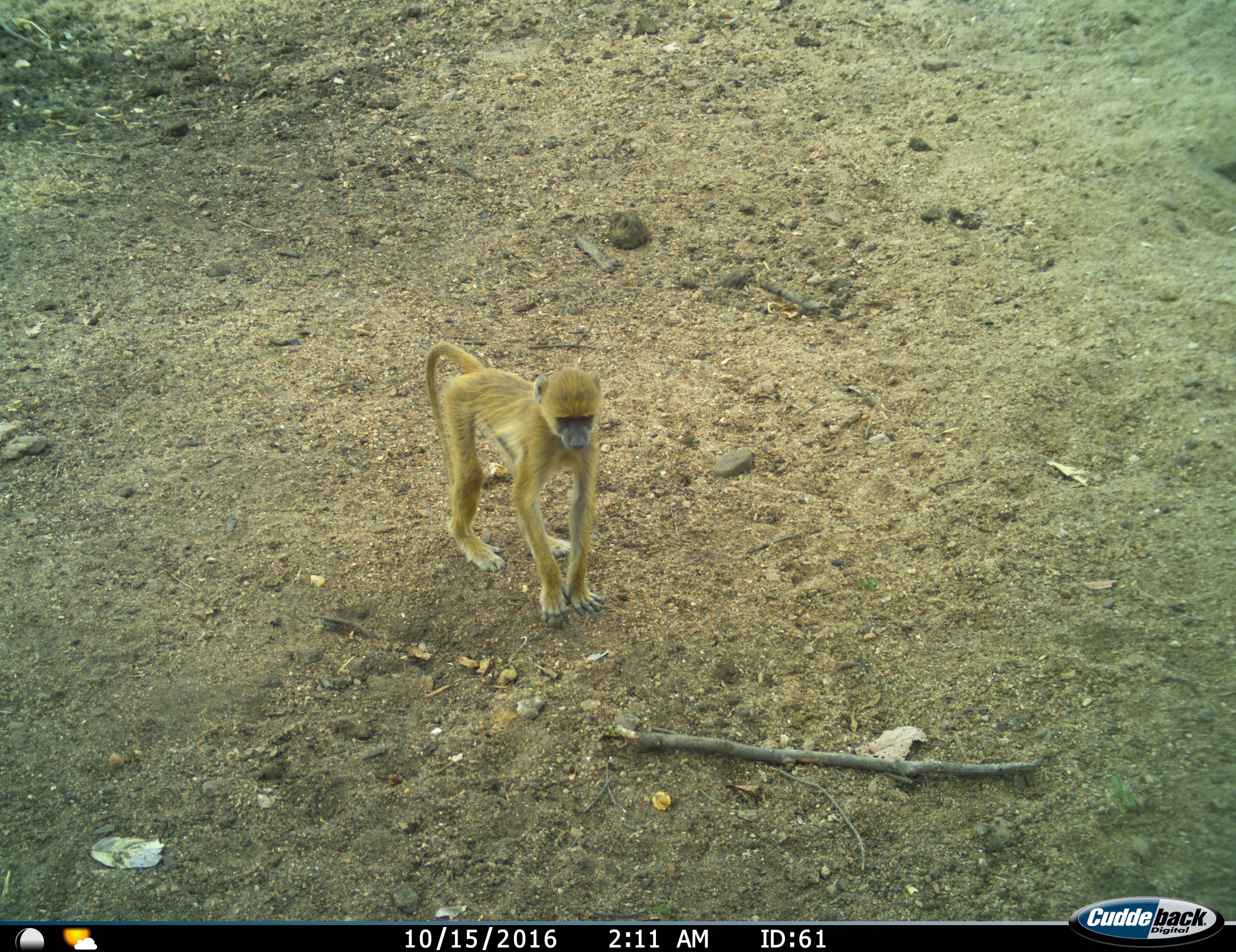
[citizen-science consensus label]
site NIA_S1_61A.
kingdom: Animalia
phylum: Chordata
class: Mammalia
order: Primates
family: Cercopithecidae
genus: Papio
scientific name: Papio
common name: baboon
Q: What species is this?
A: Baboon (Papio).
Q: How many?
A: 1.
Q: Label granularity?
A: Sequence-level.